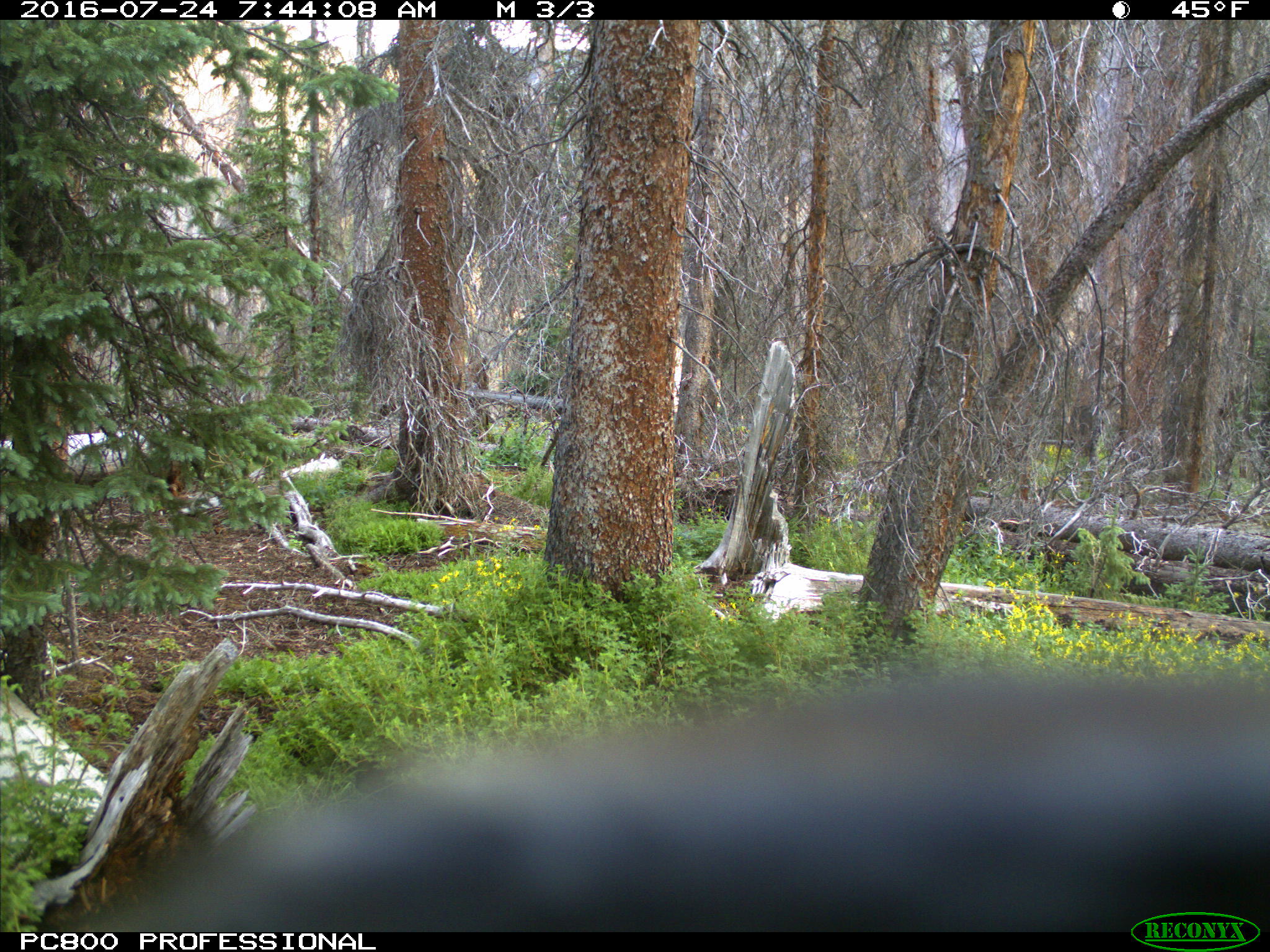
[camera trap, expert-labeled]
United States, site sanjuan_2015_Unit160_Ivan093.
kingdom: Animalia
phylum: Chordata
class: Mammalia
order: Artiodactyla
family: Cervidae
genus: Cervus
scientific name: Cervus elaphus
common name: red deer